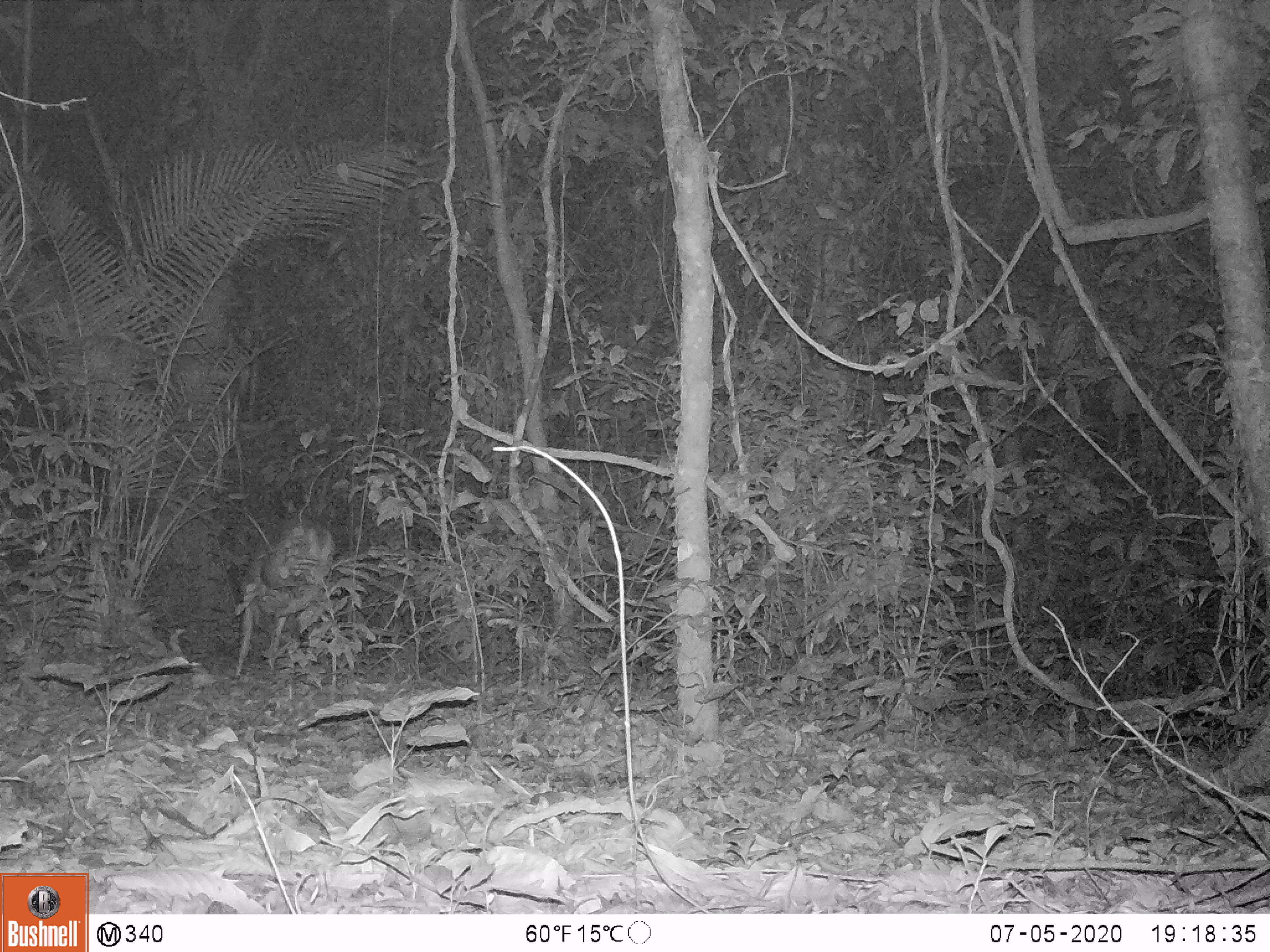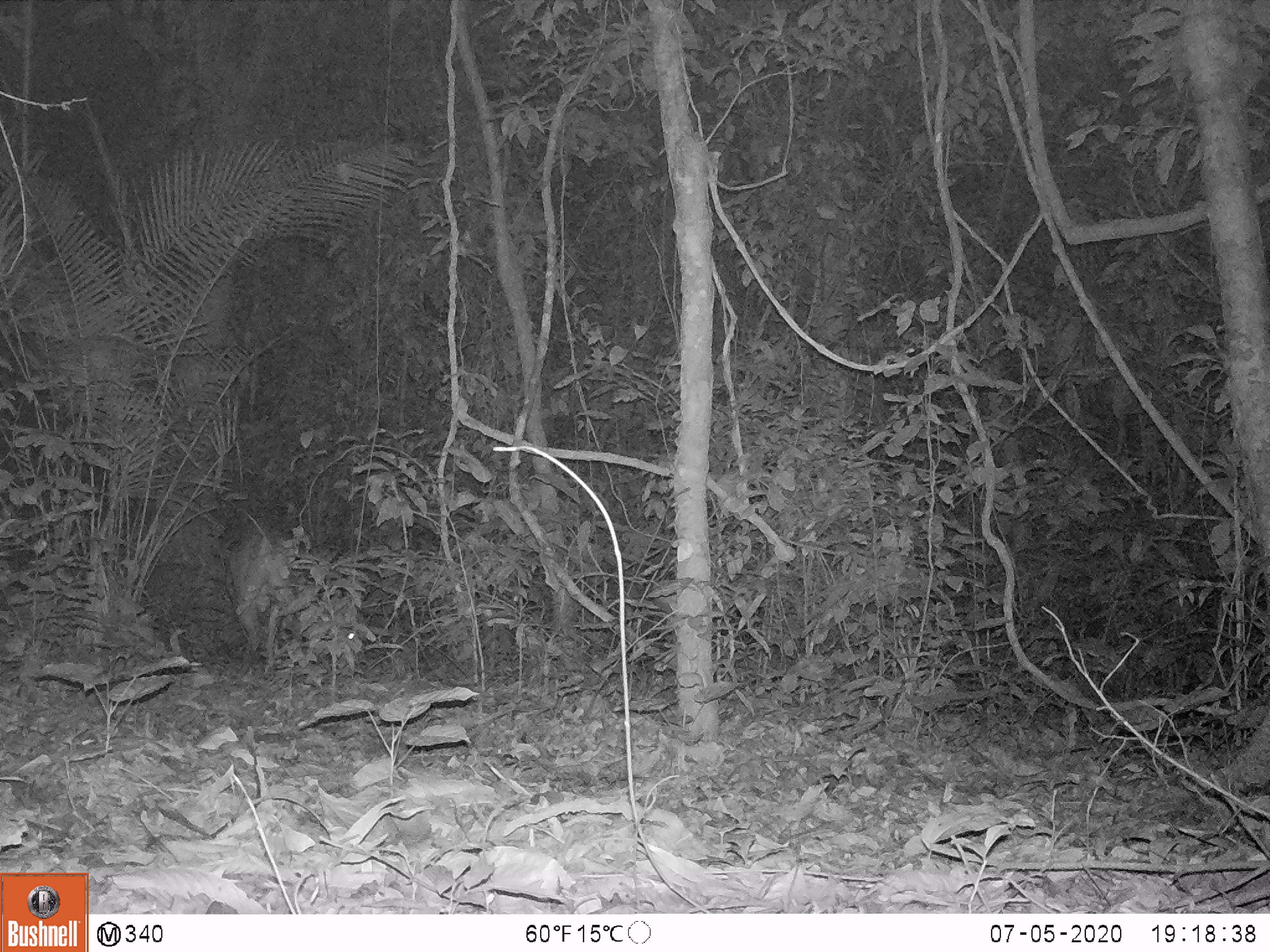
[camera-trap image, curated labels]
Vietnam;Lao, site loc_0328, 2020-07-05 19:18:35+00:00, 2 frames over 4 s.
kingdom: Animalia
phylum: Chordata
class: Mammalia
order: Artiodactyla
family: Cervidae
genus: Muntiacus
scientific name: Muntiacus vuquangensis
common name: large-antlered muntjac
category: large antlered muntjac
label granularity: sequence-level